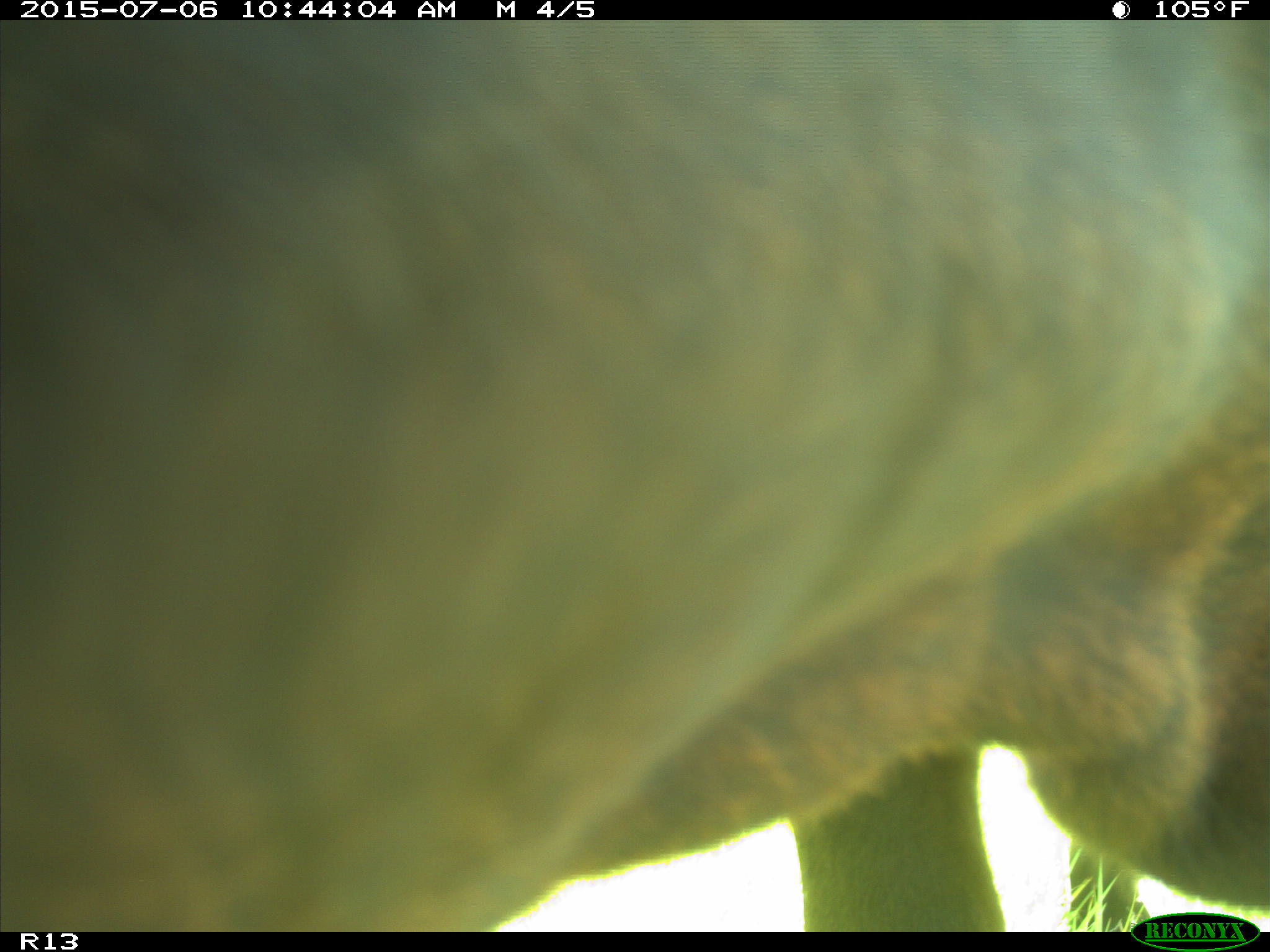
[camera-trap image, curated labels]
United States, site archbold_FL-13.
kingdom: Animalia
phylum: Chordata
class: Mammalia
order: Artiodactyla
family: Bovidae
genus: Bos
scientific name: Bos taurus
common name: domestic cow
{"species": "Bos taurus (domestic cow)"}